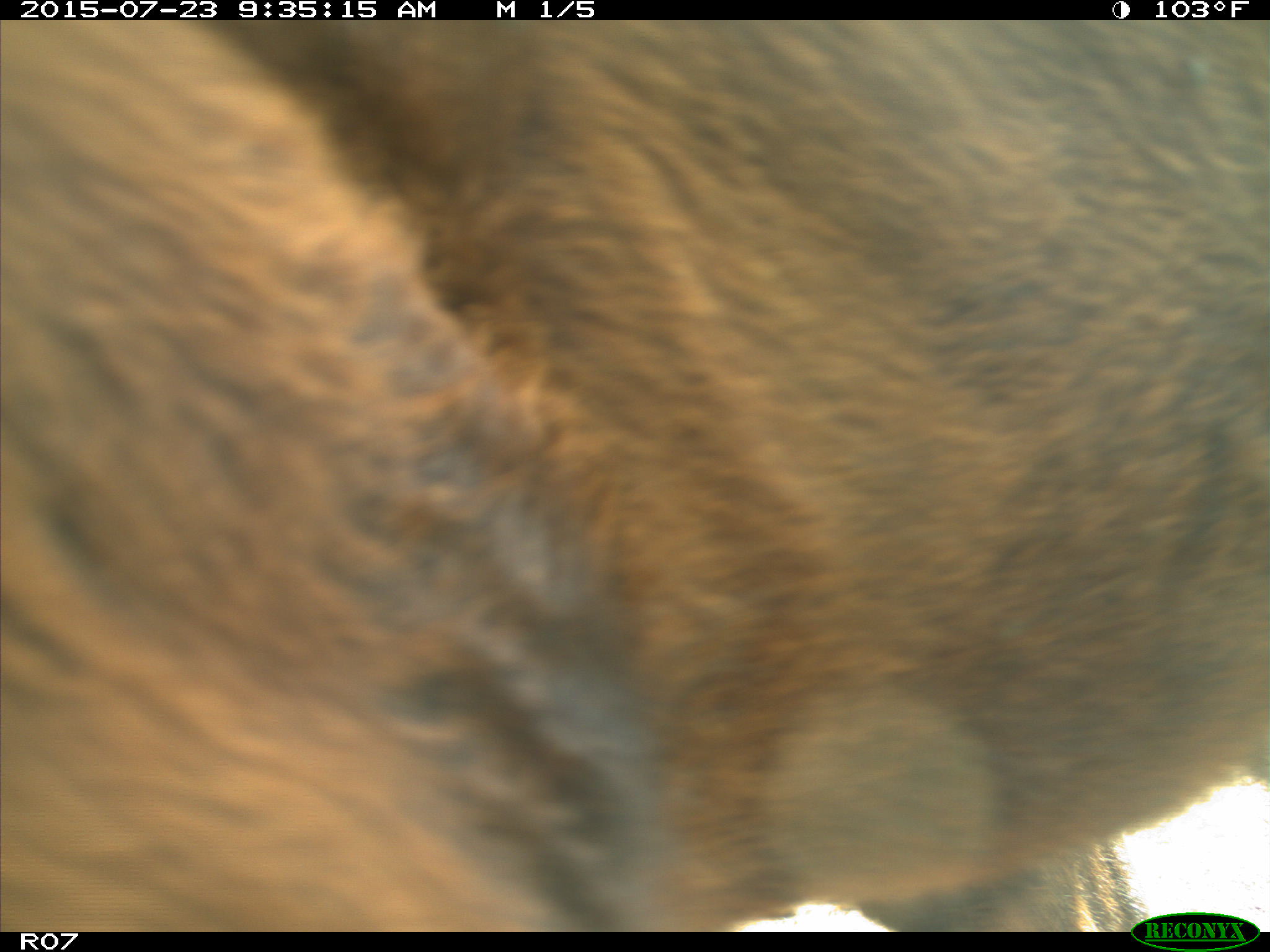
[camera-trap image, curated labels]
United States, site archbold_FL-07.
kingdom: Animalia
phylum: Chordata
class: Mammalia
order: Artiodactyla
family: Bovidae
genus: Bos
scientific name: Bos taurus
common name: domestic cow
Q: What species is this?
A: Bos taurus (domestic cow).